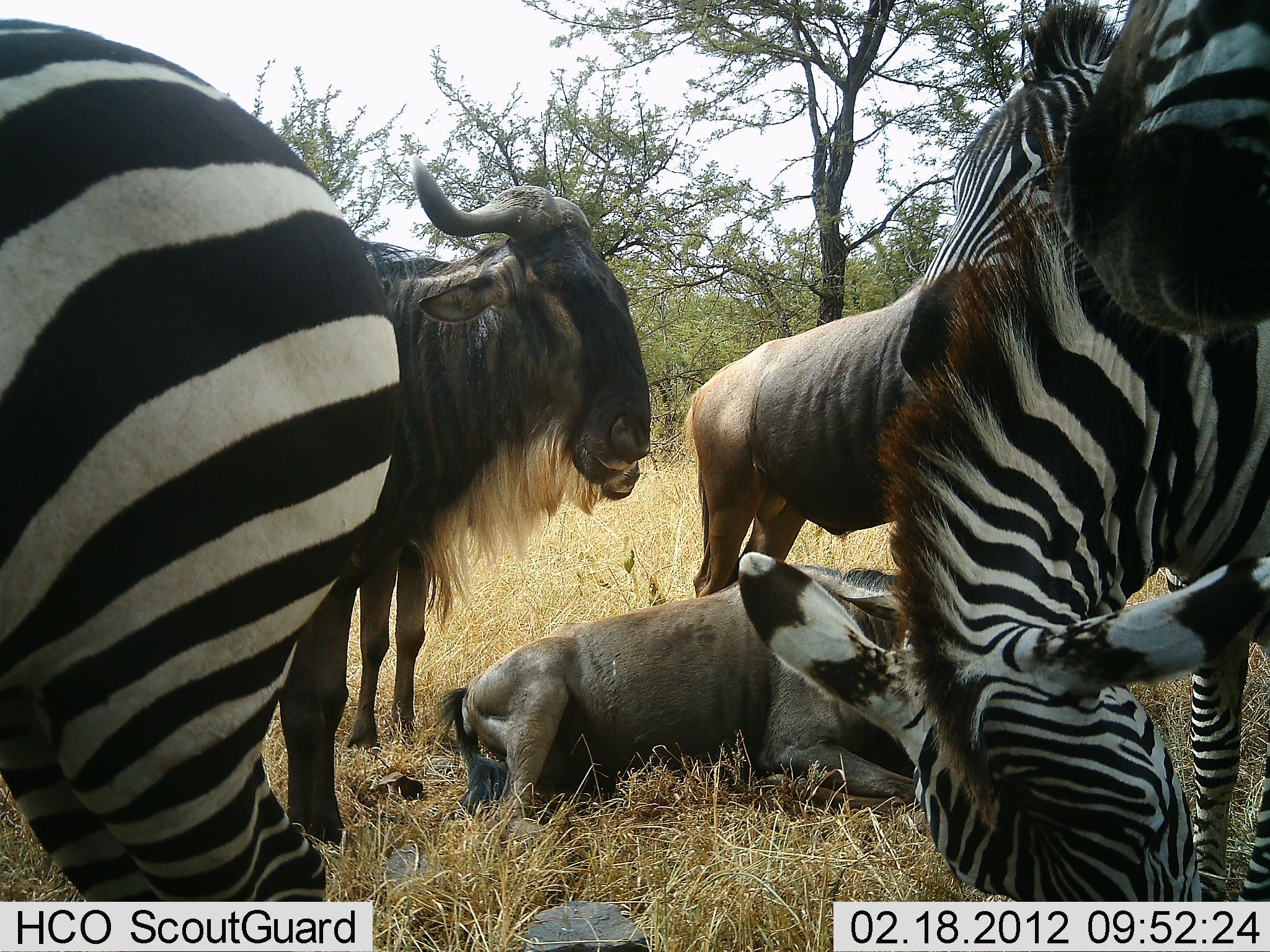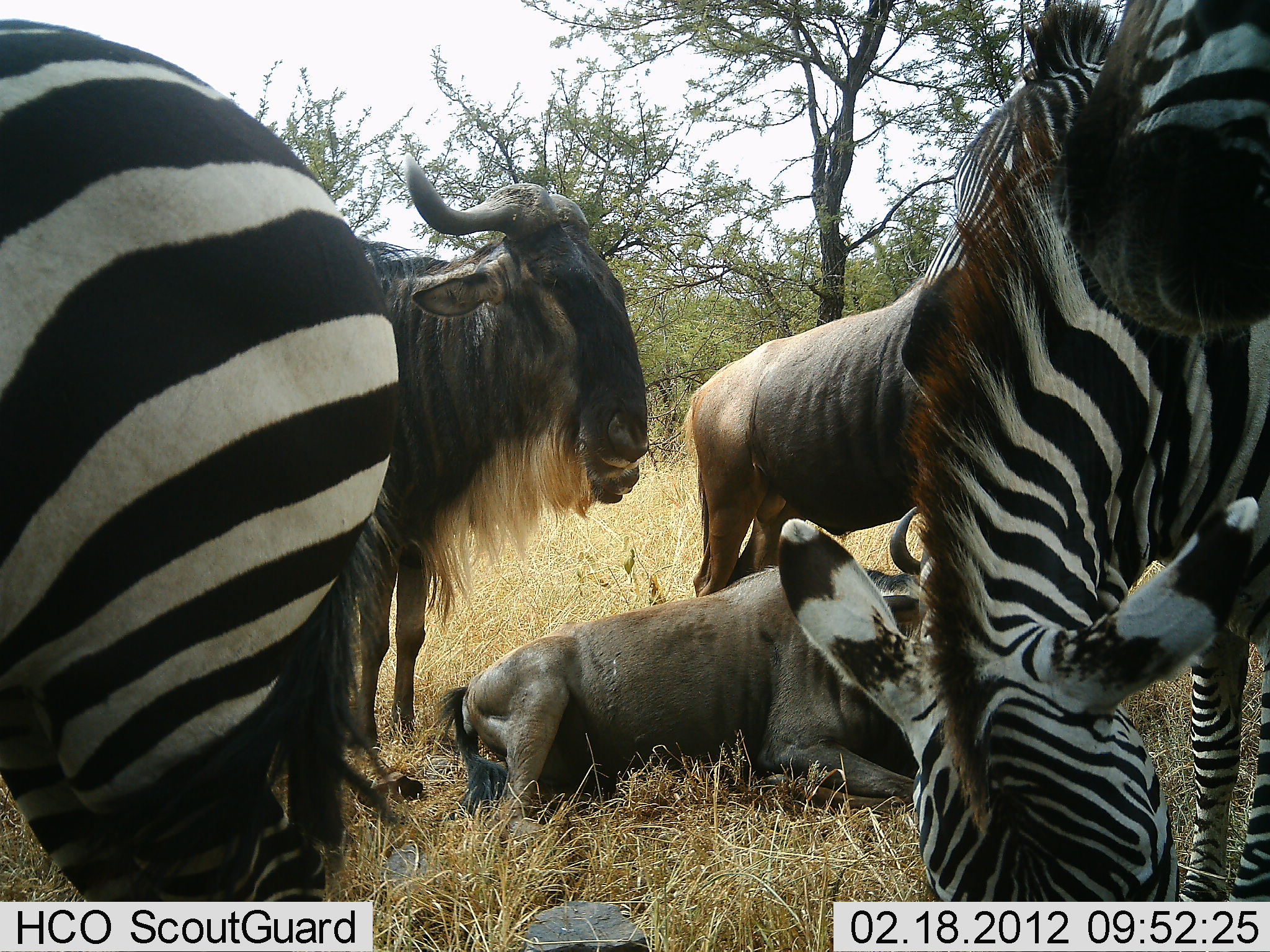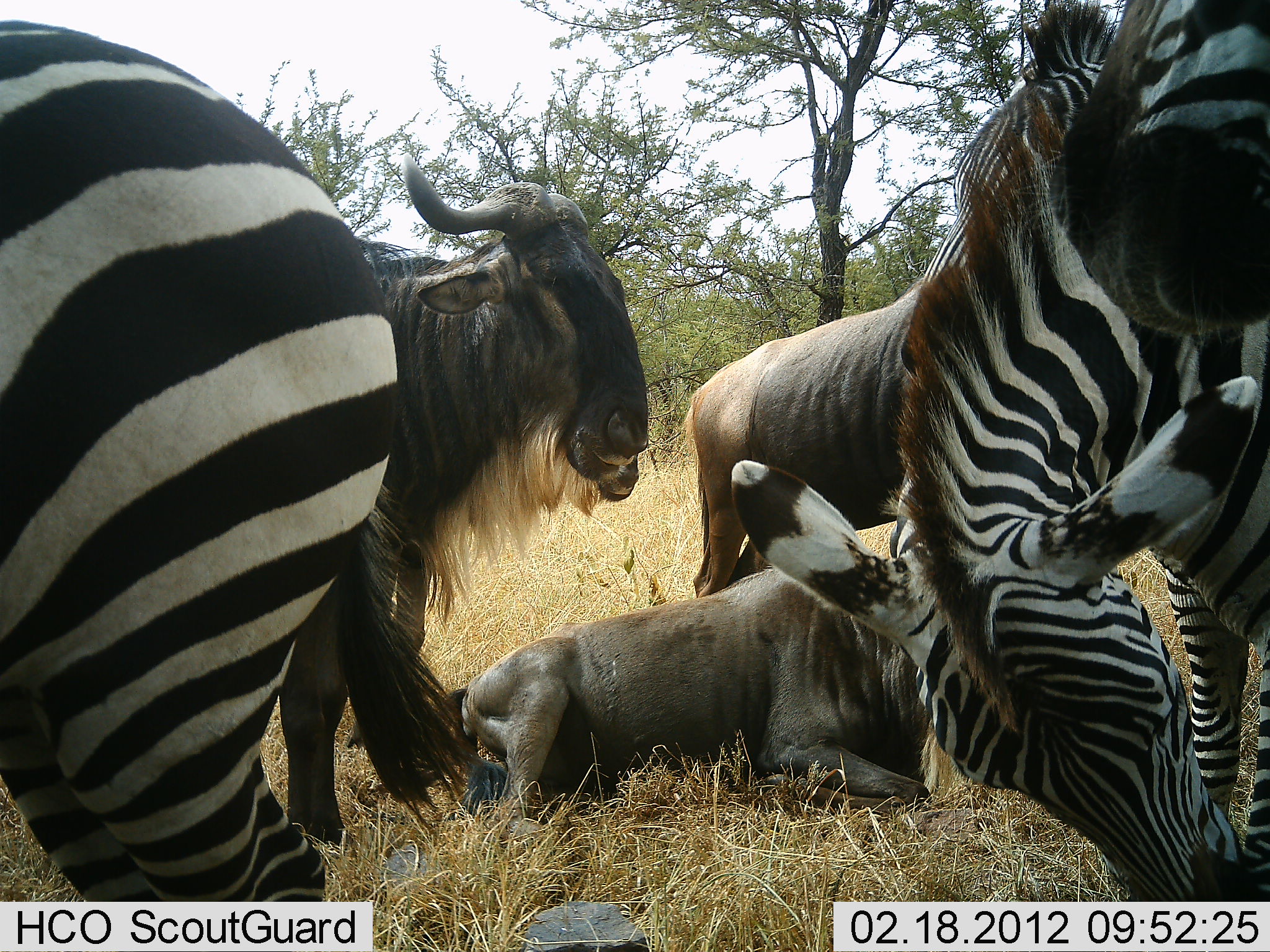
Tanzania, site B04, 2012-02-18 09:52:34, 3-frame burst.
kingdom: Animalia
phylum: Chordata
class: Mammalia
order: Artiodactyla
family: Bovidae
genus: Connochaetes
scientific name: Connochaetes taurinus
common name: blue wildebeest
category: wildebeest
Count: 3.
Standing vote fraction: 89%.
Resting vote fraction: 95%.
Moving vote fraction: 0%.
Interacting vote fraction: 0%.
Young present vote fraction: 11%.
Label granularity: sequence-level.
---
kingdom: Animalia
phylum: Chordata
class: Mammalia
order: Perissodactyla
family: Equidae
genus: Equus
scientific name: Equus quagga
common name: plains zebra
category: zebra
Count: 3.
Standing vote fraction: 84%.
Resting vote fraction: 0%.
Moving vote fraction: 0%.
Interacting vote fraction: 0%.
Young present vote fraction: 0%.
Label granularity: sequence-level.